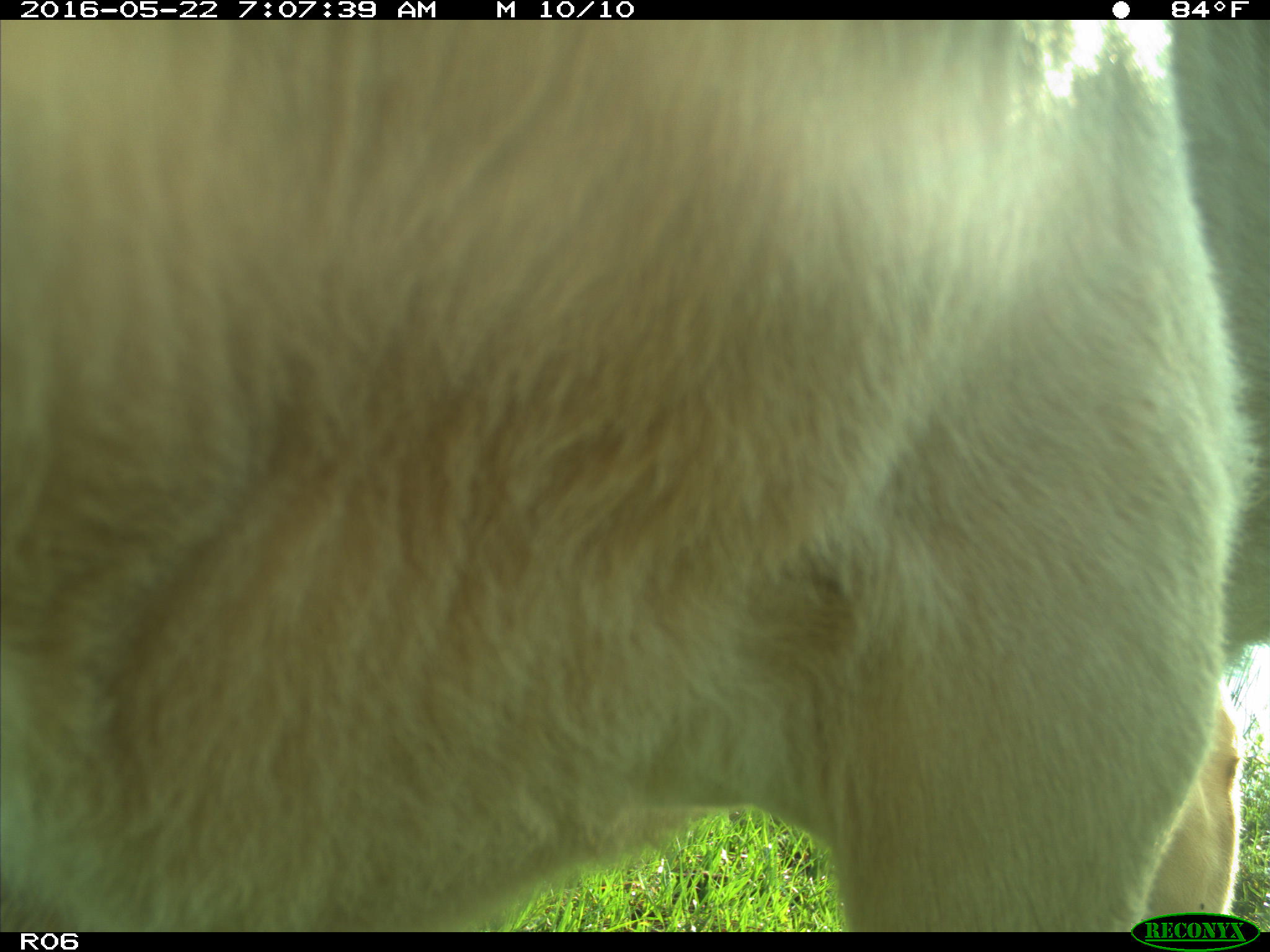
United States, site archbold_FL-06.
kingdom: Animalia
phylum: Chordata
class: Mammalia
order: Artiodactyla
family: Bovidae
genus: Bos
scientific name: Bos taurus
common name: domestic cow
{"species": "Bos taurus (domestic cow)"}